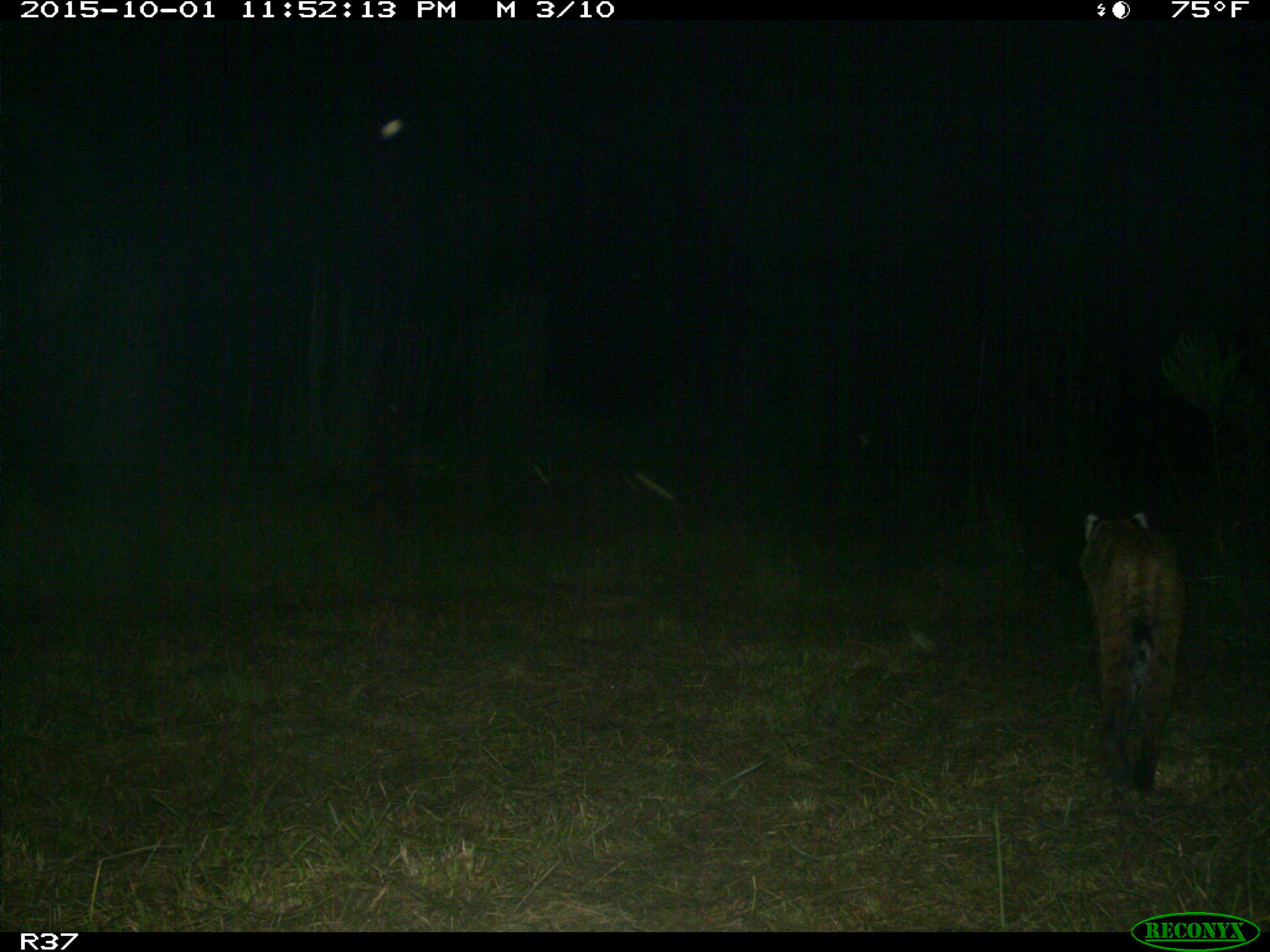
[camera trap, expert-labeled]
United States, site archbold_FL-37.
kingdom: Animalia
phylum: Chordata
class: Mammalia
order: Carnivora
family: Felidae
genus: Lynx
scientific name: Lynx rufus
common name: bobcat